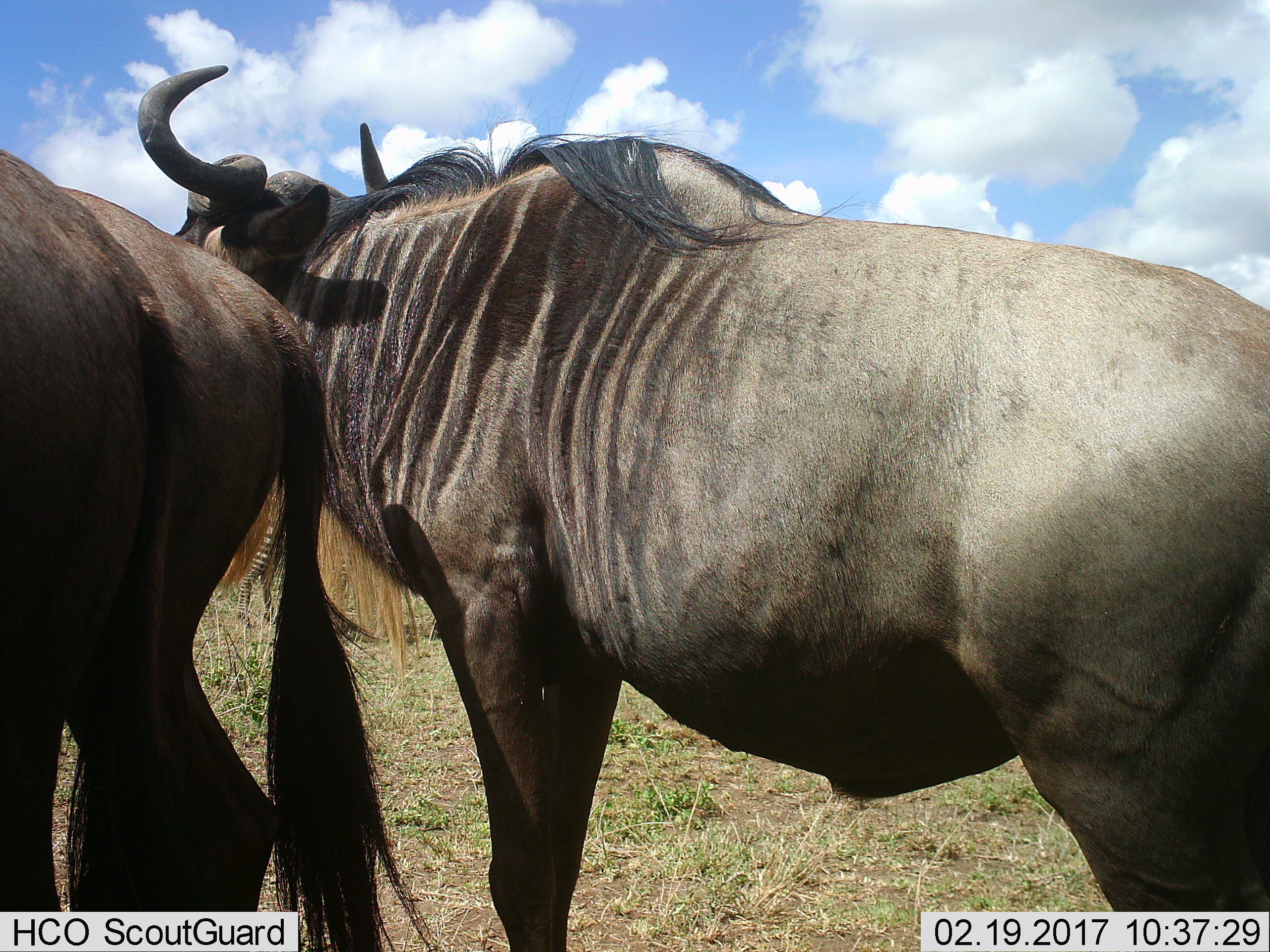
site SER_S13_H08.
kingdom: Animalia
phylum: Chordata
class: Mammalia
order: Artiodactyla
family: Bovidae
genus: Connochaetes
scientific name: Connochaetes taurinus taurinus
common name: blue wildebeest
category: wildebeestblue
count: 2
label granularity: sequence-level